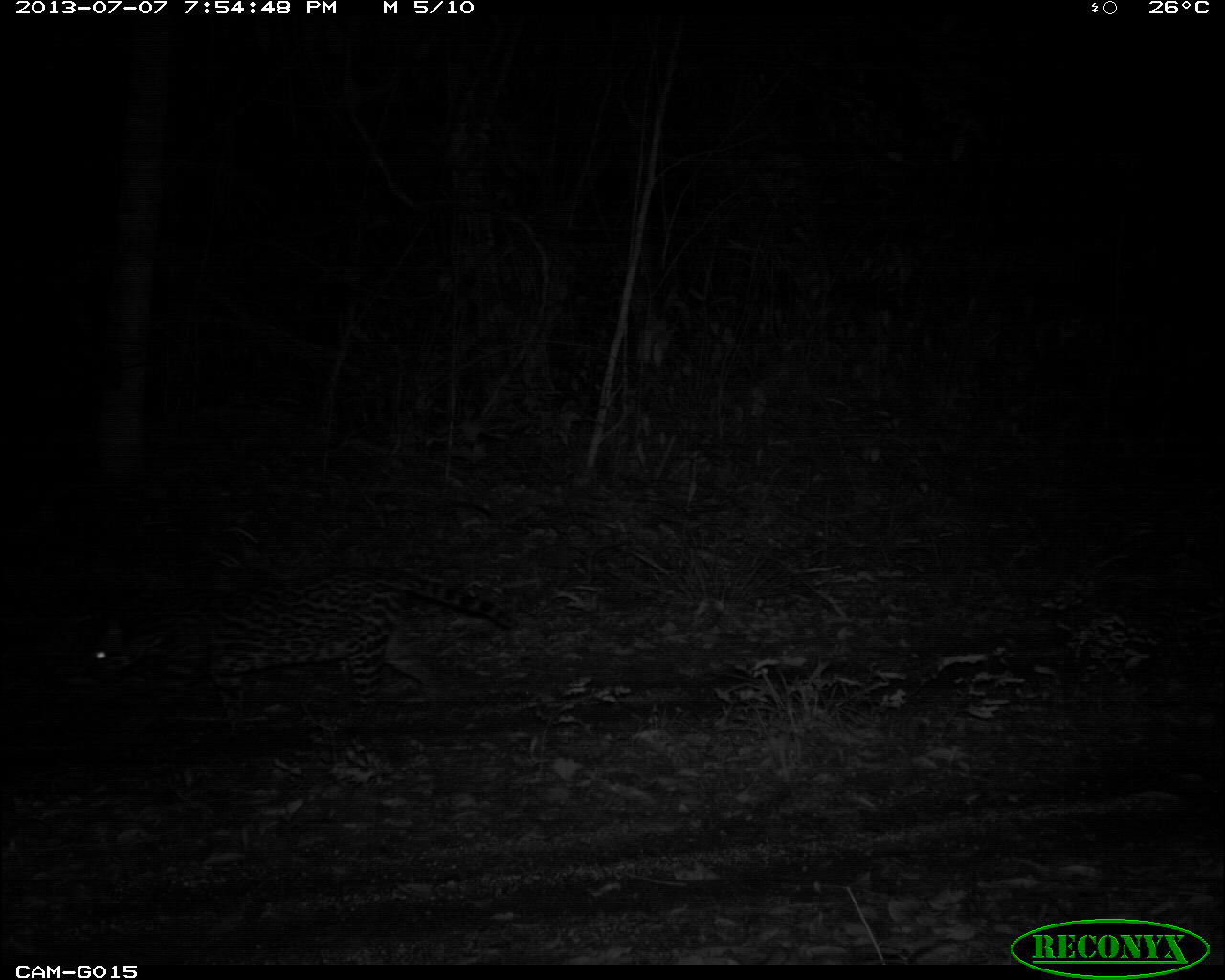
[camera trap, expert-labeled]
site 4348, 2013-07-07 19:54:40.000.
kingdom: Animalia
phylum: Chordata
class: Mammalia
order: Carnivora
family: Felidae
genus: Leopardus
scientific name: Leopardus pardalis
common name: ocelot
Leopardus pardalis (ocelot), count 1, sex female.